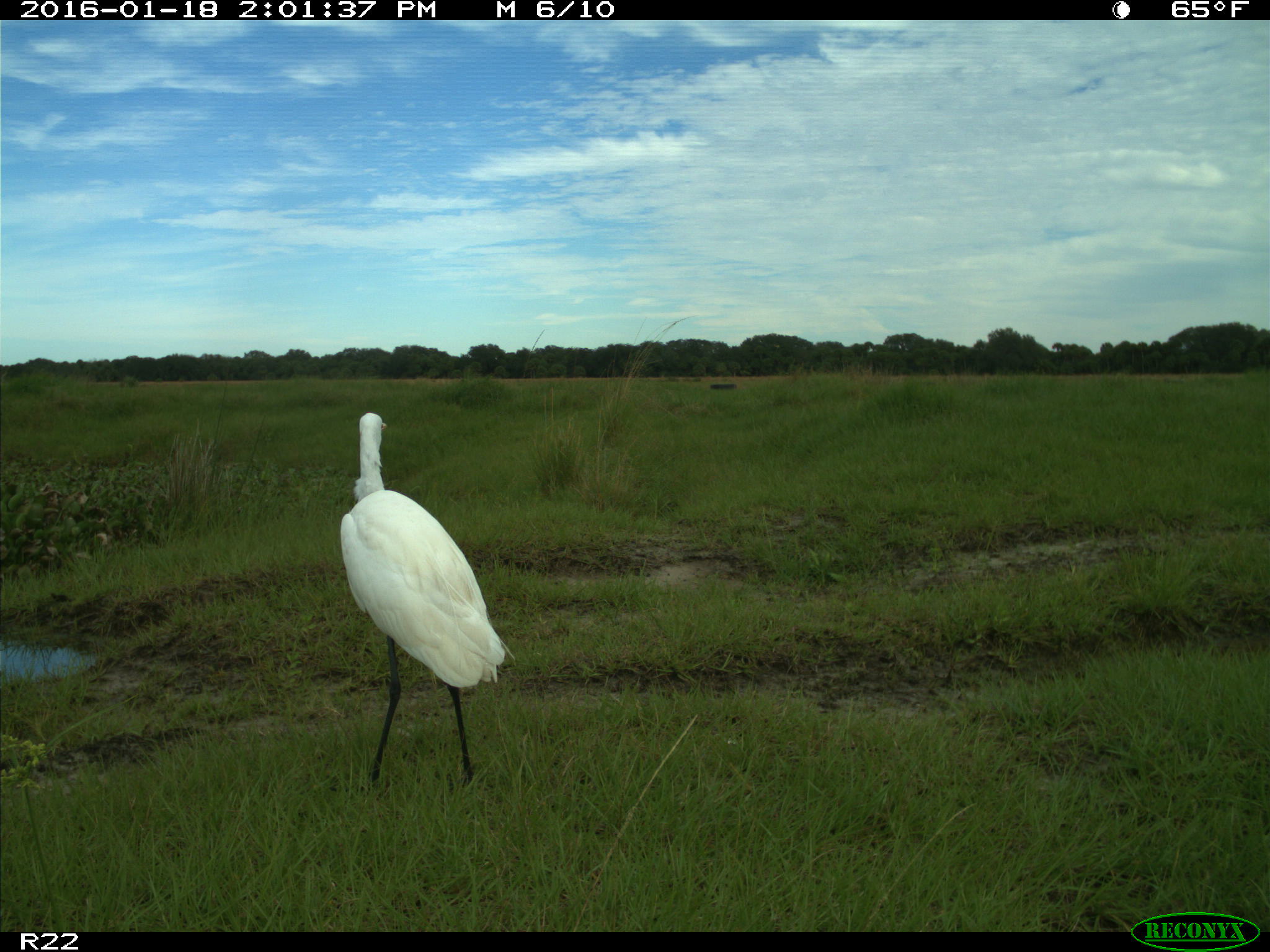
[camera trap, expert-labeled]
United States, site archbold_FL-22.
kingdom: Animalia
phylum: Chordata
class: Aves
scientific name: Aves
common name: birds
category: unidentified bird